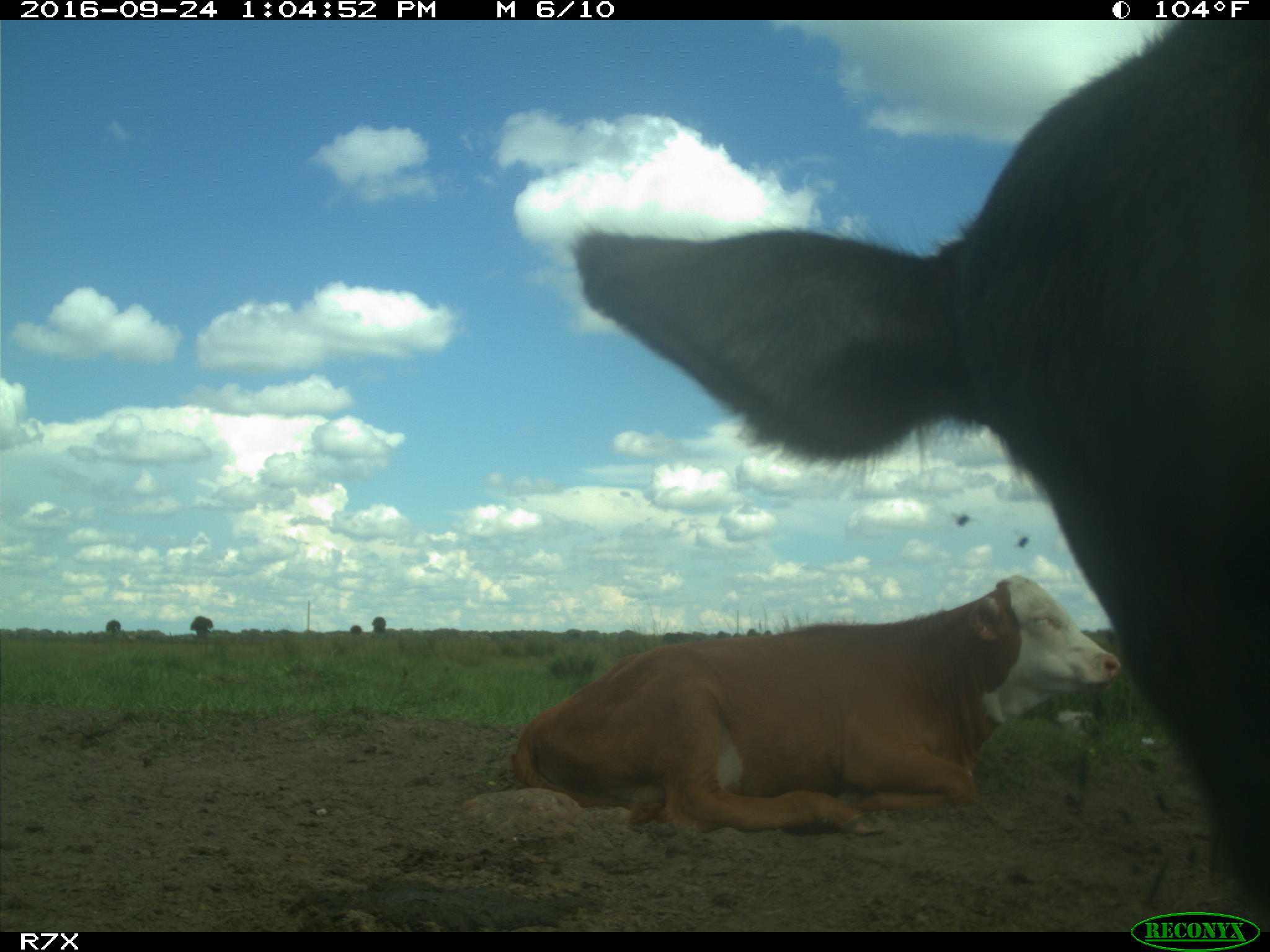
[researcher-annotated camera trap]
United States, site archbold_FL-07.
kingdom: Animalia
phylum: Chordata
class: Mammalia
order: Artiodactyla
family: Bovidae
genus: Bos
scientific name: Bos taurus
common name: domestic cow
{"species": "Bos taurus (domestic cow)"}